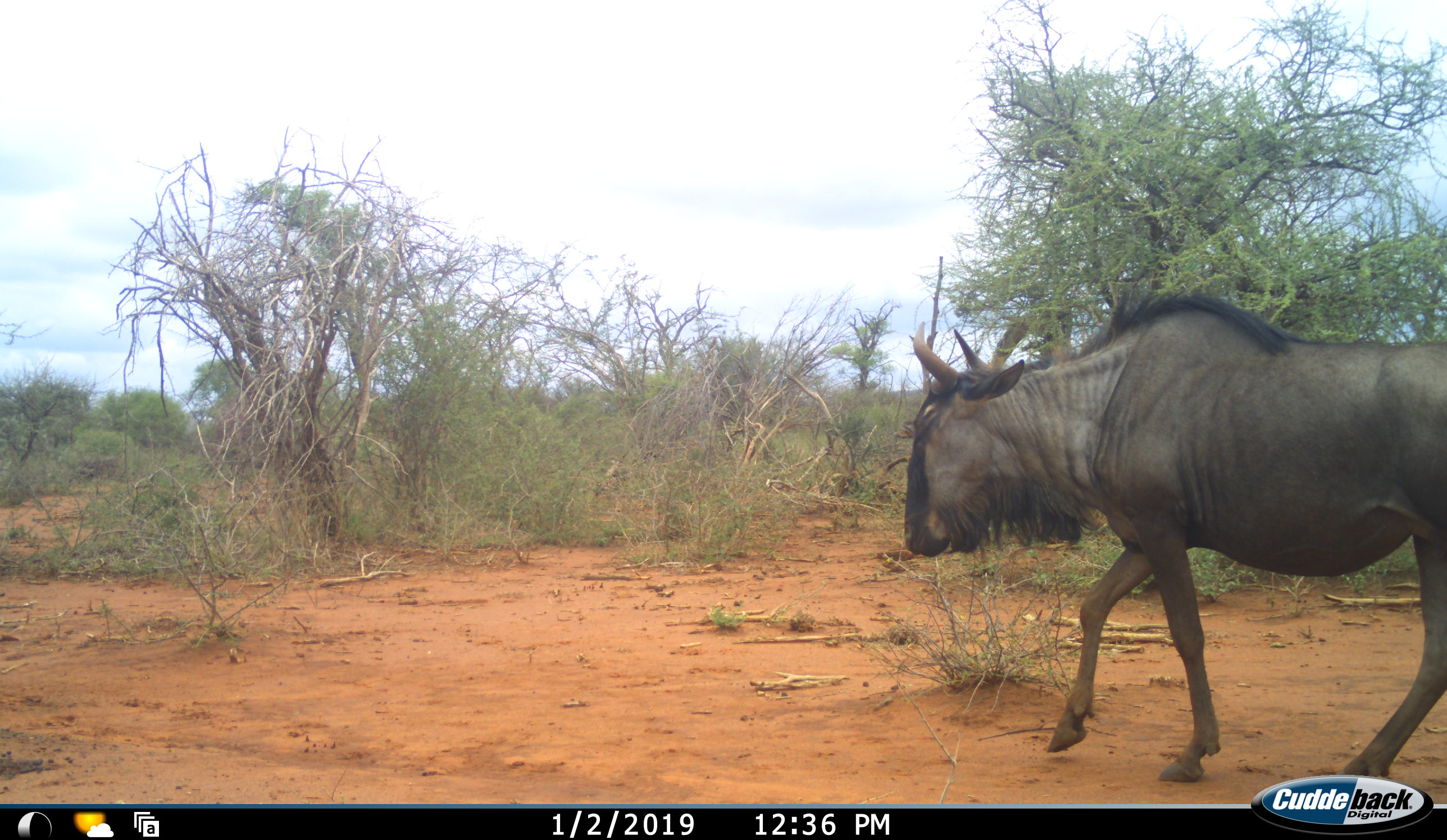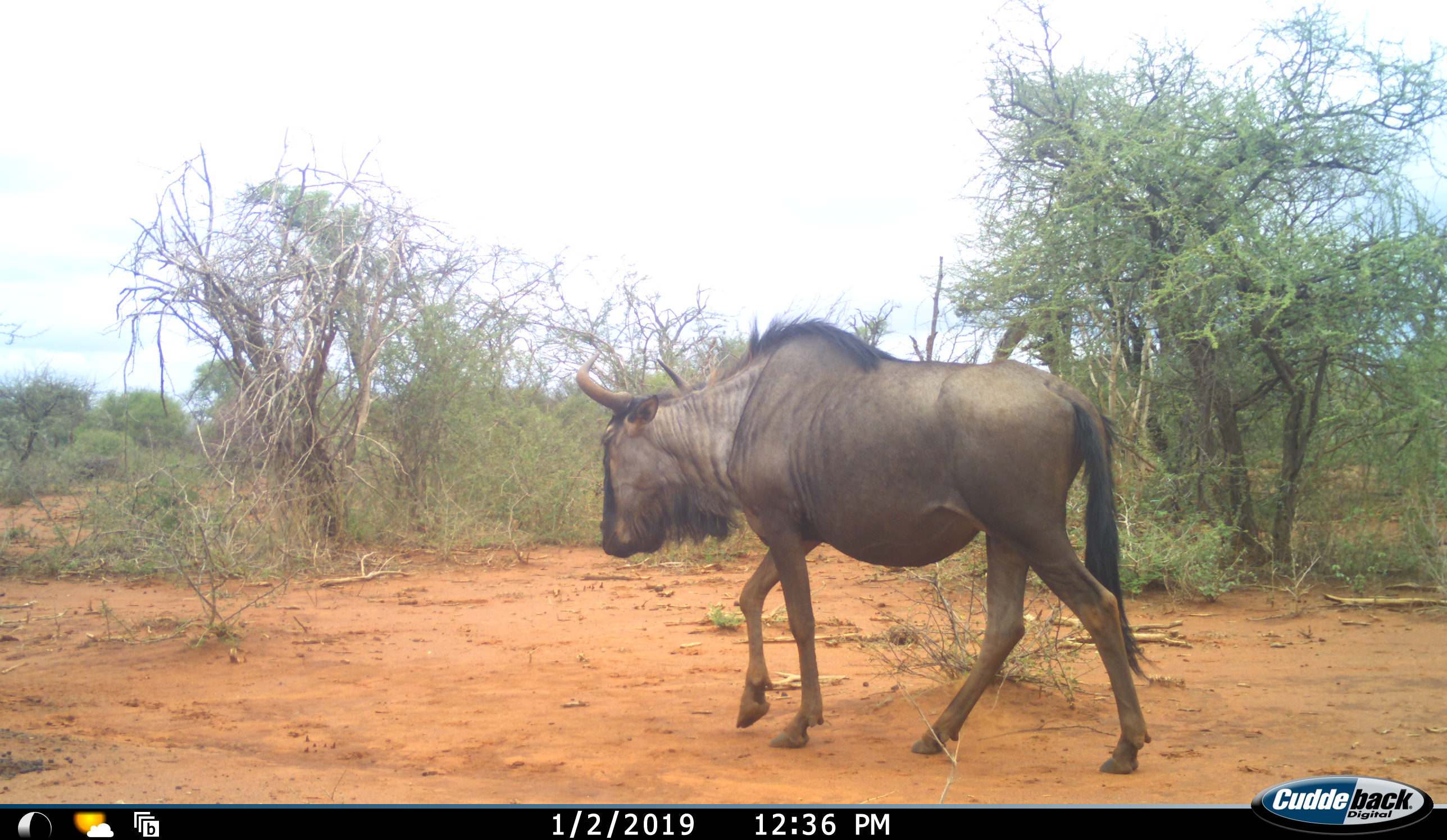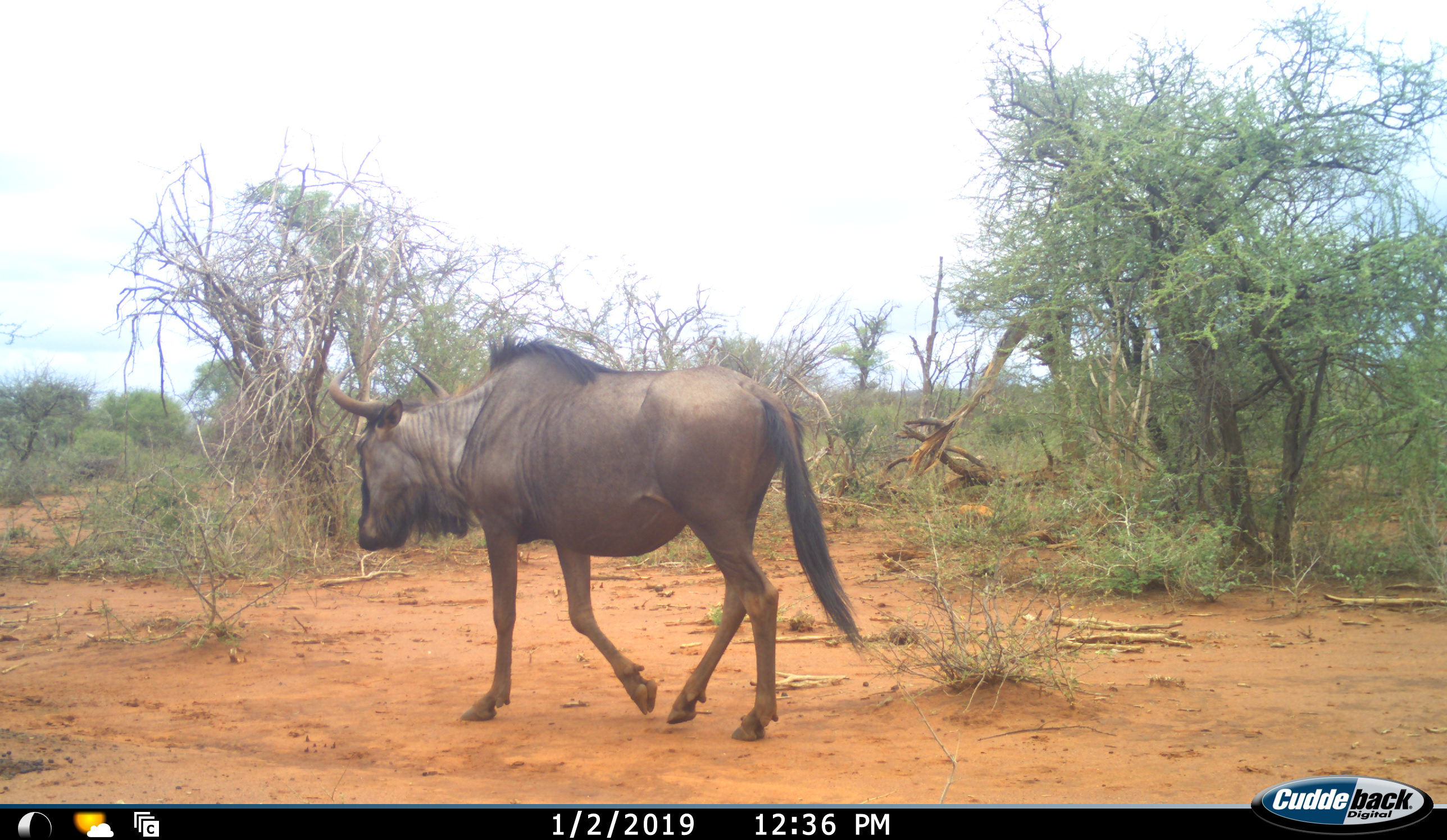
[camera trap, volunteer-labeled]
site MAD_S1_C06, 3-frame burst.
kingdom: Animalia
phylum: Chordata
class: Mammalia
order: Artiodactyla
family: Bovidae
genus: Connochaetes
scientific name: Connochaetes taurinus taurinus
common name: blue wildebeest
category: wildebeestblue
Wildebeestblue (blue wildebeest) (Connochaetes taurinus taurinus), count 1. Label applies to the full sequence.